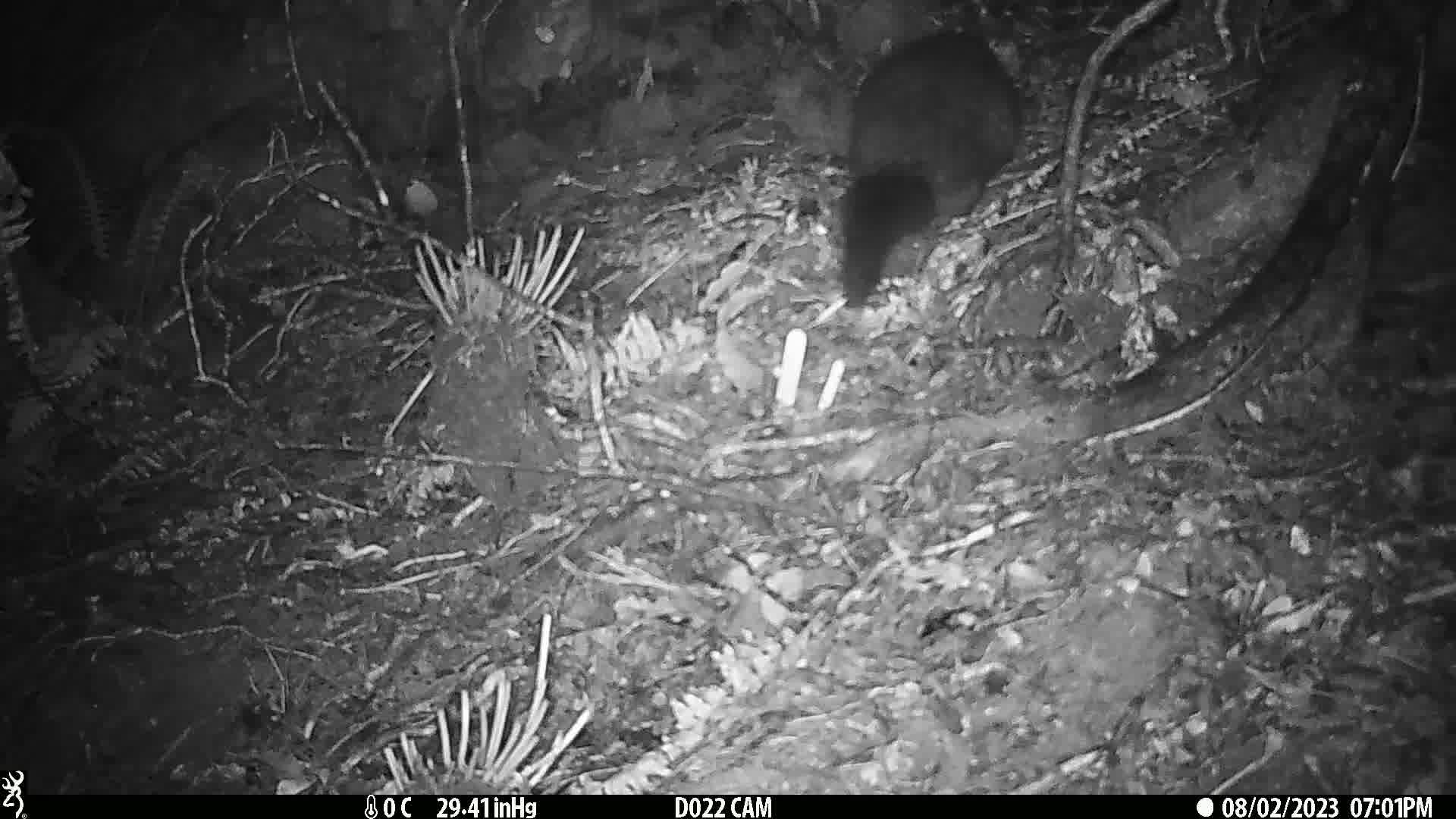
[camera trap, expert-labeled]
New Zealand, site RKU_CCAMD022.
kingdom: Animalia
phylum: Chordata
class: Mammalia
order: Diprotodontia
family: Phalangeridae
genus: Trichosurus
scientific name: Trichosurus vulpecula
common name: common brushtail possum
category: possum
Possum (common brushtail possum) (Trichosurus vulpecula).